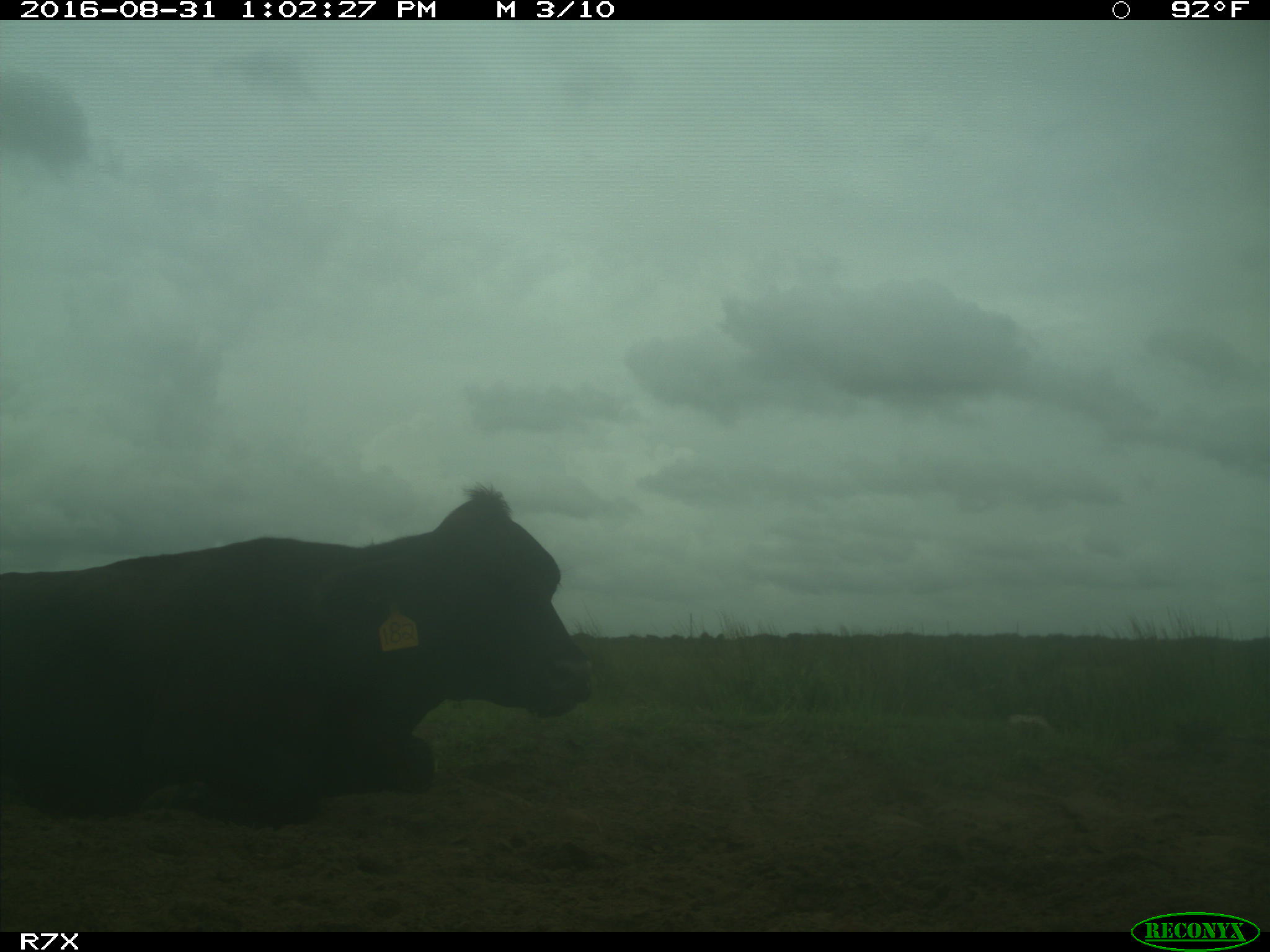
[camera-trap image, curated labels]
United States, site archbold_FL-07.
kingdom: Animalia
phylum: Chordata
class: Mammalia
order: Artiodactyla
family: Bovidae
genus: Bos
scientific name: Bos taurus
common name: domestic cow